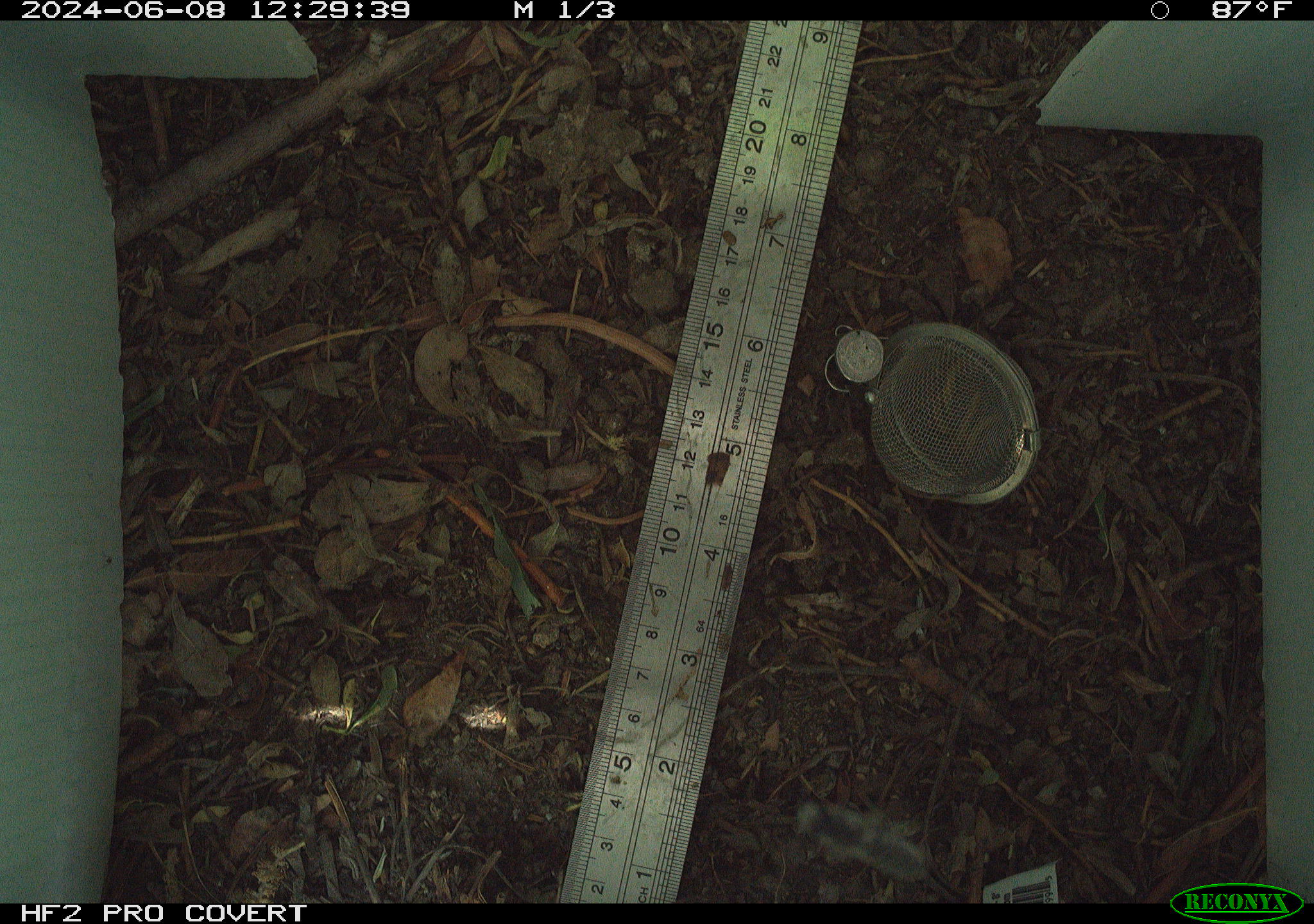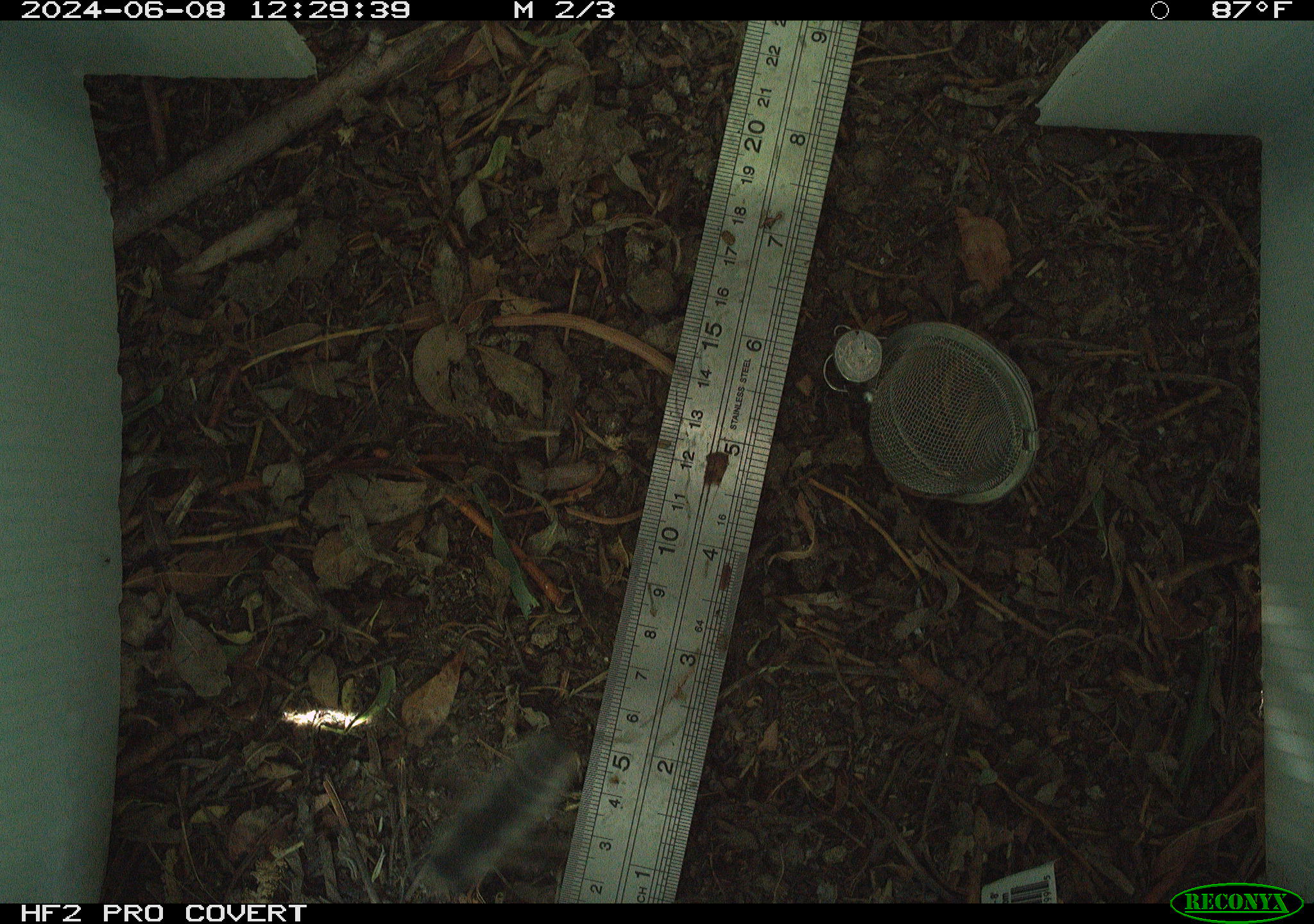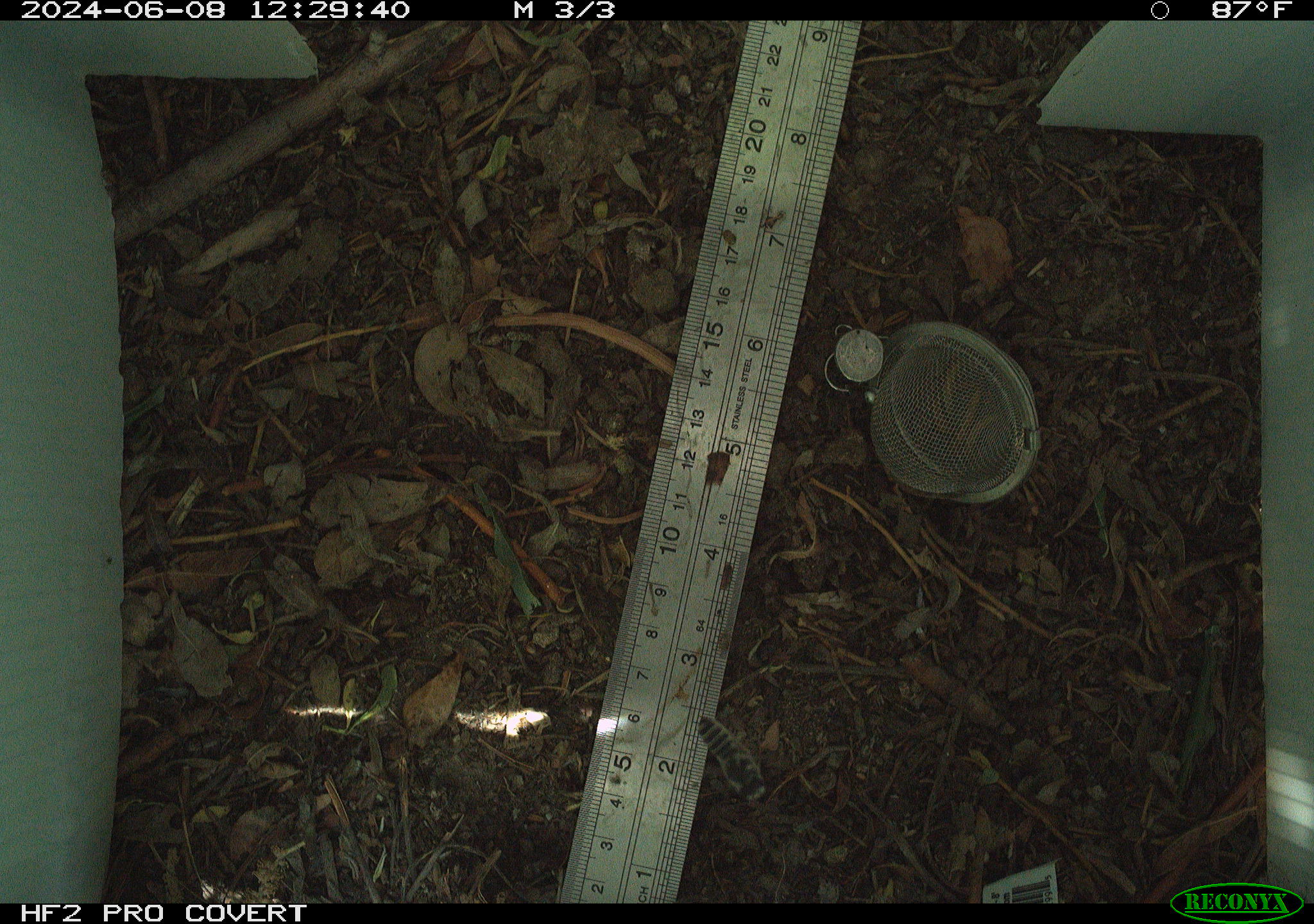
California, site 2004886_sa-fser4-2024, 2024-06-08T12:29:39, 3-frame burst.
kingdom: Animalia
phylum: Arthropoda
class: Insecta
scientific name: Insecta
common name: insect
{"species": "insect (Insecta)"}